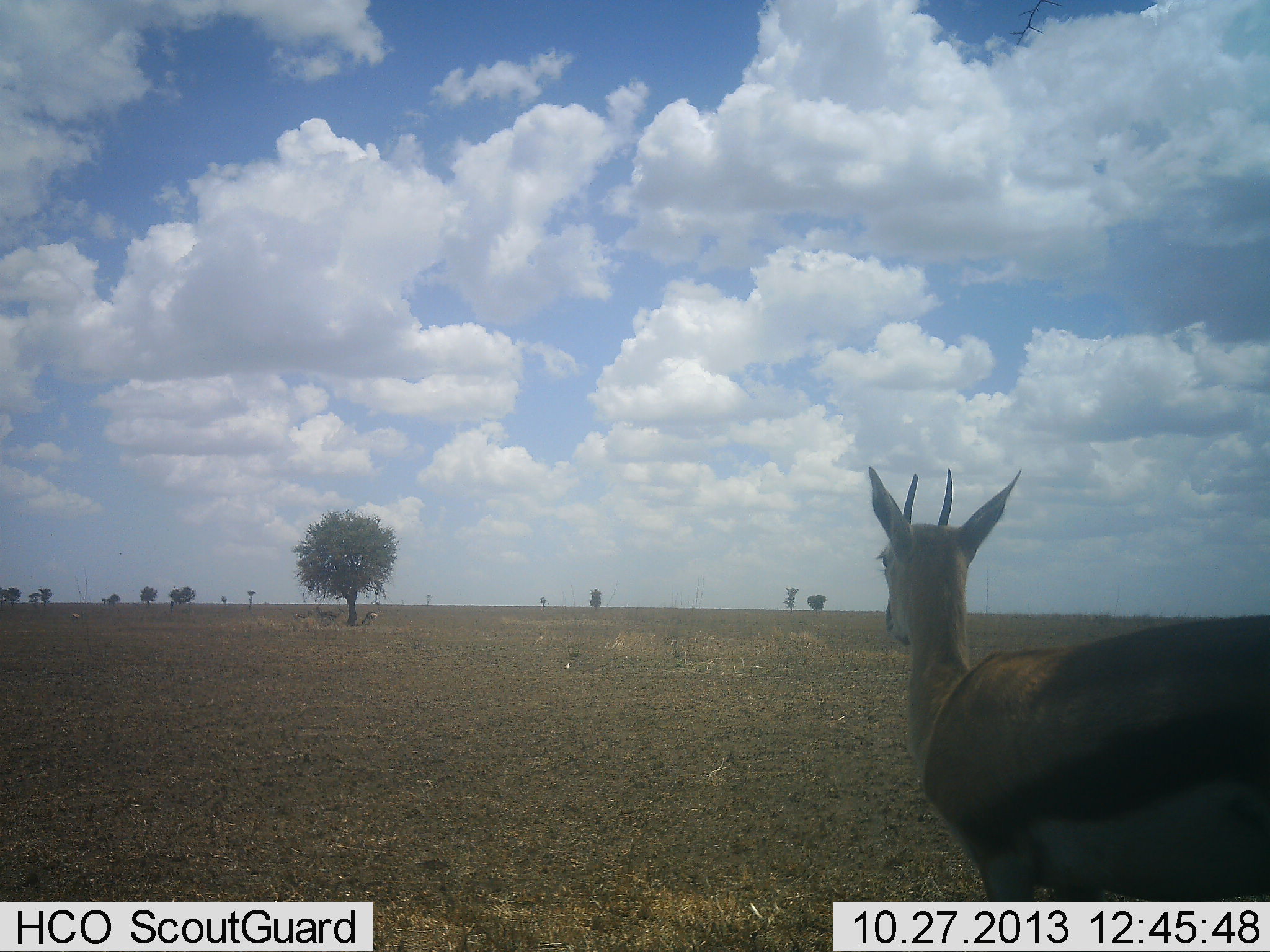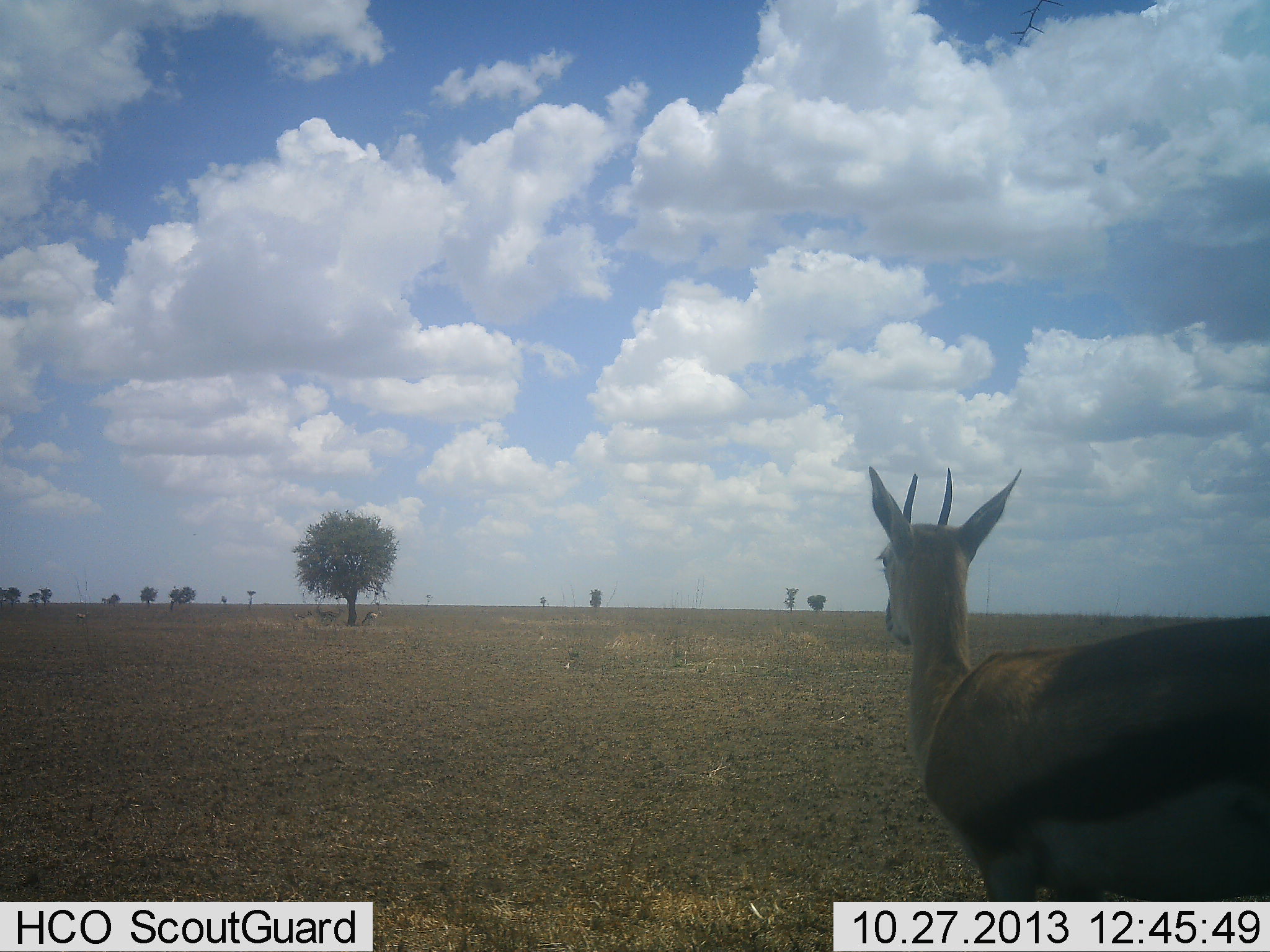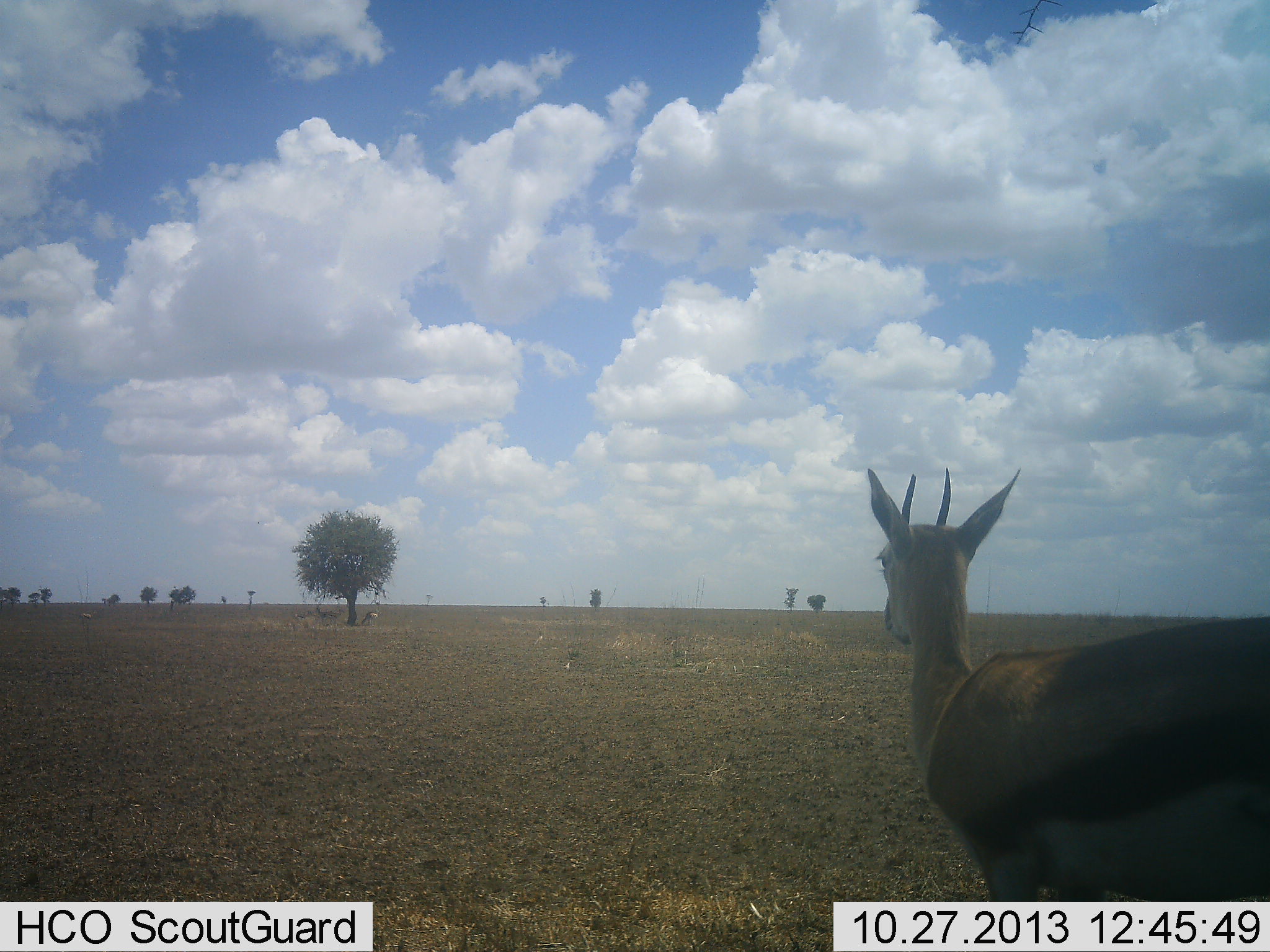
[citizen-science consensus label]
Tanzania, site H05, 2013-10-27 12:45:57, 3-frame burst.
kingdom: Animalia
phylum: Chordata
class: Mammalia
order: Artiodactyla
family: Bovidae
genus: Eudorcas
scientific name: Eudorcas thomsonii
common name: thomson's gazelle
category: gazellethomsons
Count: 1.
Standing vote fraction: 100%.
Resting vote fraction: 0%.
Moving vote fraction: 4%.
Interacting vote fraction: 0%.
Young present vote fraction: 0%.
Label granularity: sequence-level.